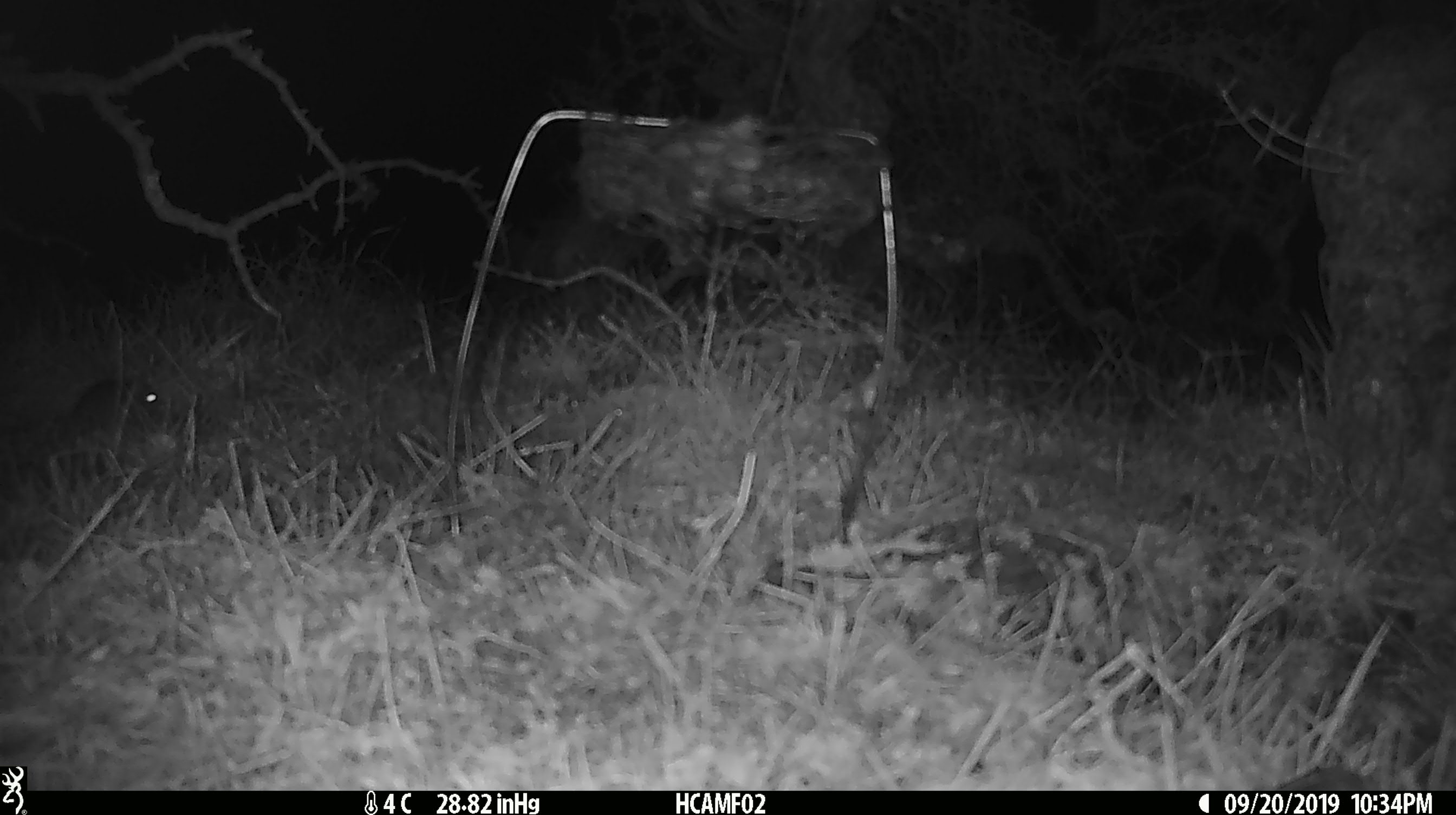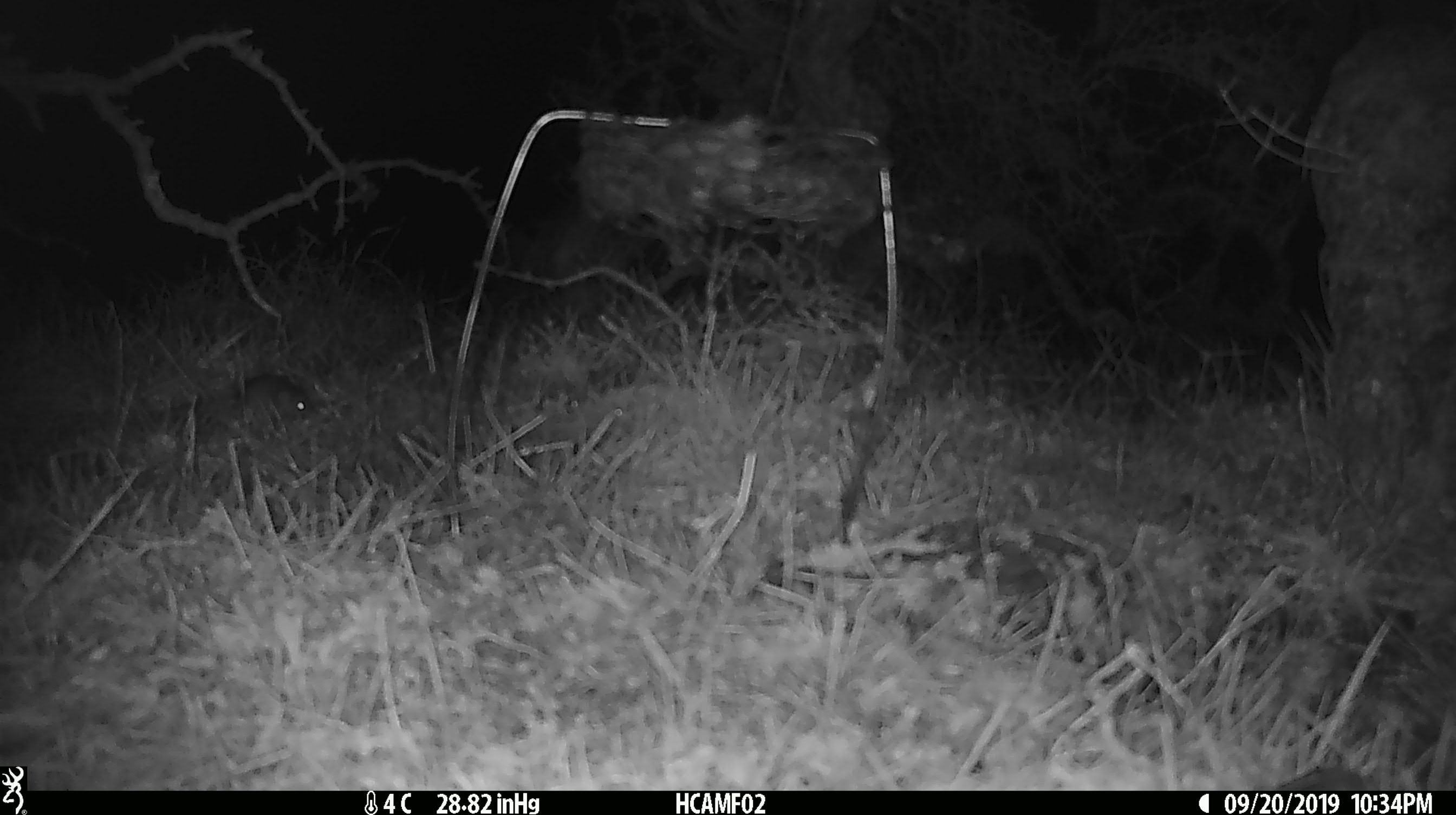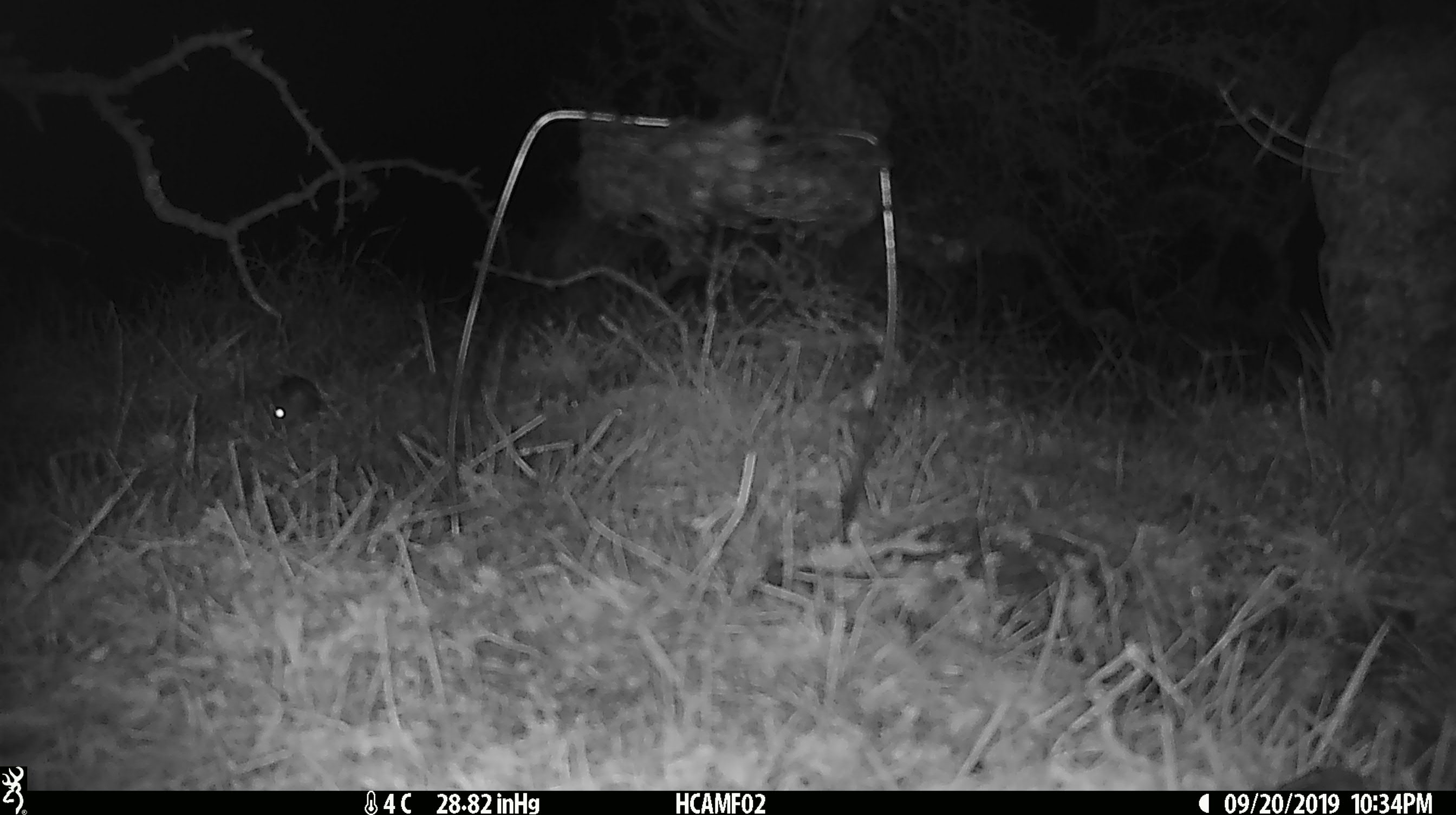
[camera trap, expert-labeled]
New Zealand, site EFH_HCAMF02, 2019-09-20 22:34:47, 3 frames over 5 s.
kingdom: Animalia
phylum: Chordata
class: Mammalia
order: Rodentia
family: Muridae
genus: Mus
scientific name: Mus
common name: mouse